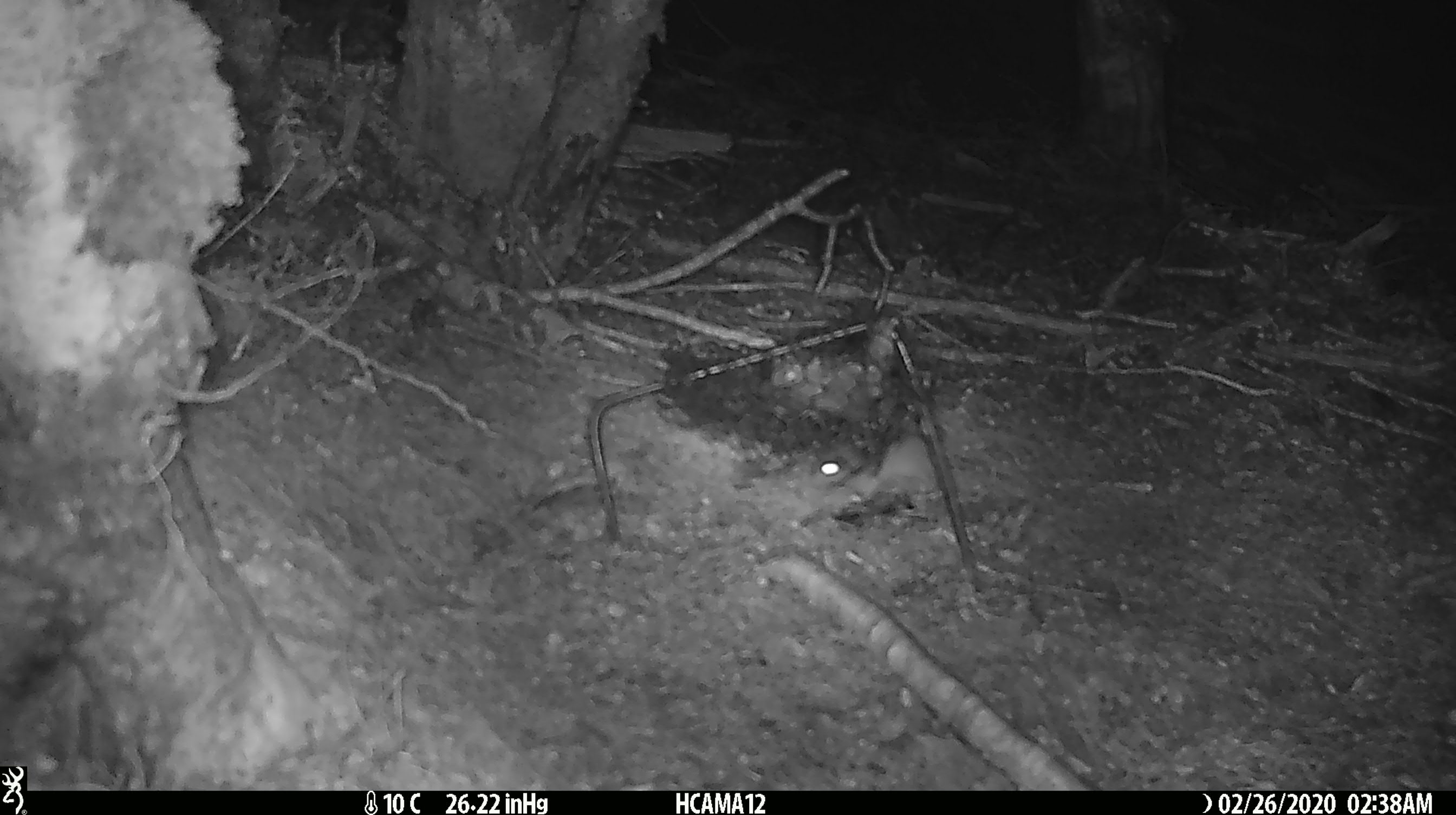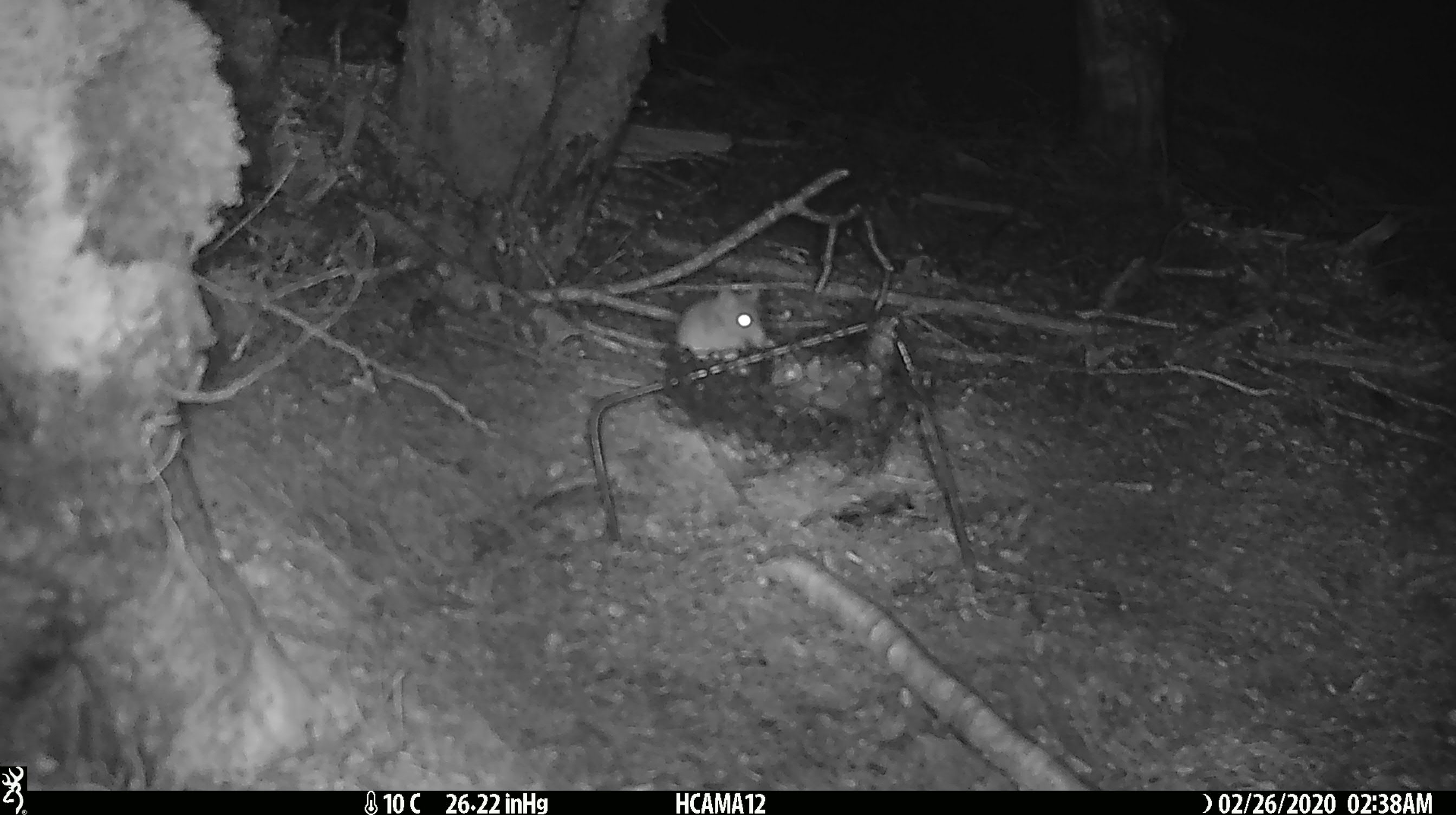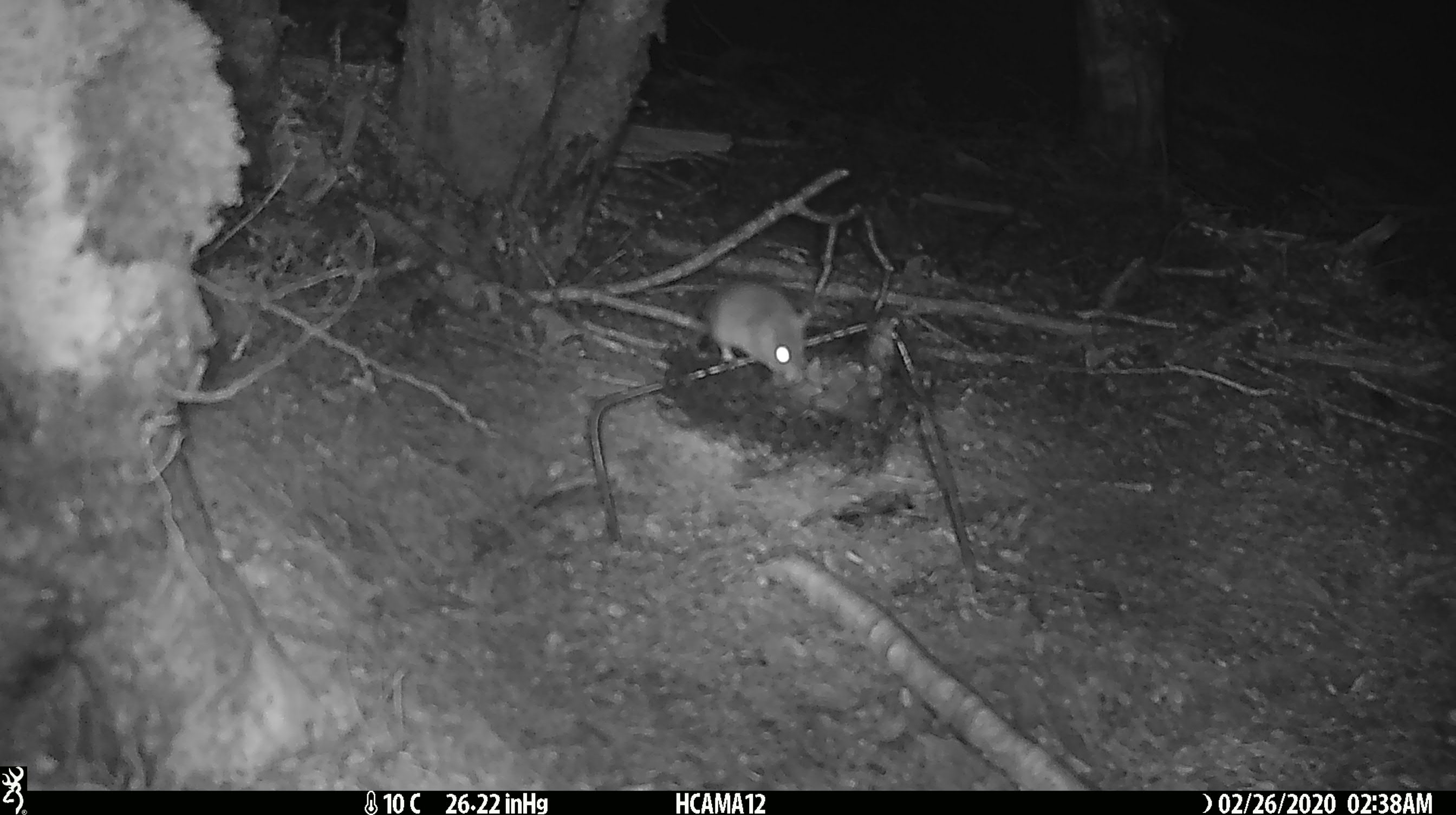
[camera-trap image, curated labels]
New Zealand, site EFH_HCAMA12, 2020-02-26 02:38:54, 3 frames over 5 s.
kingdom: Animalia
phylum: Chordata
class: Mammalia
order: Rodentia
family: Muridae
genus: Mus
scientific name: Mus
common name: mouse